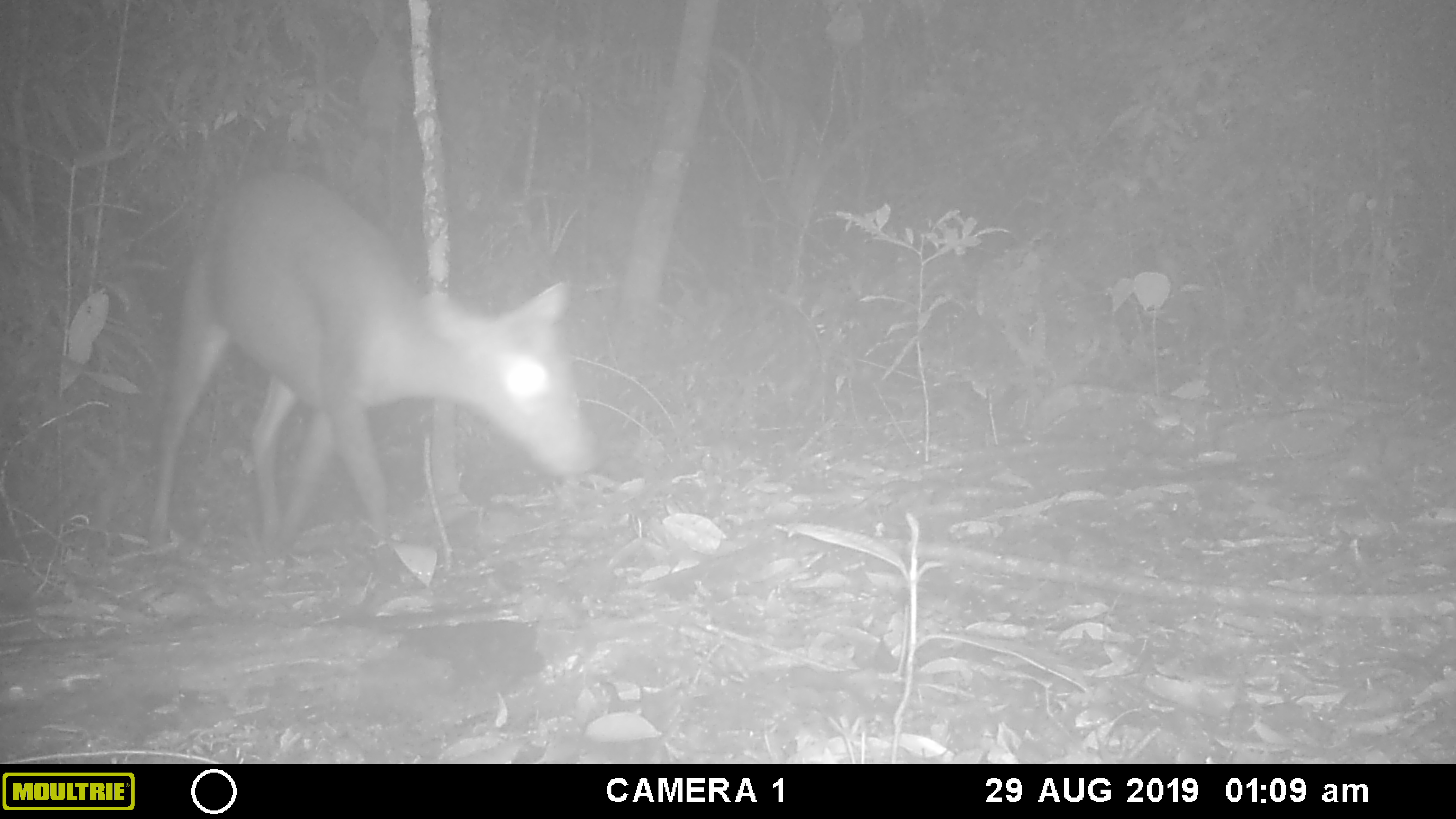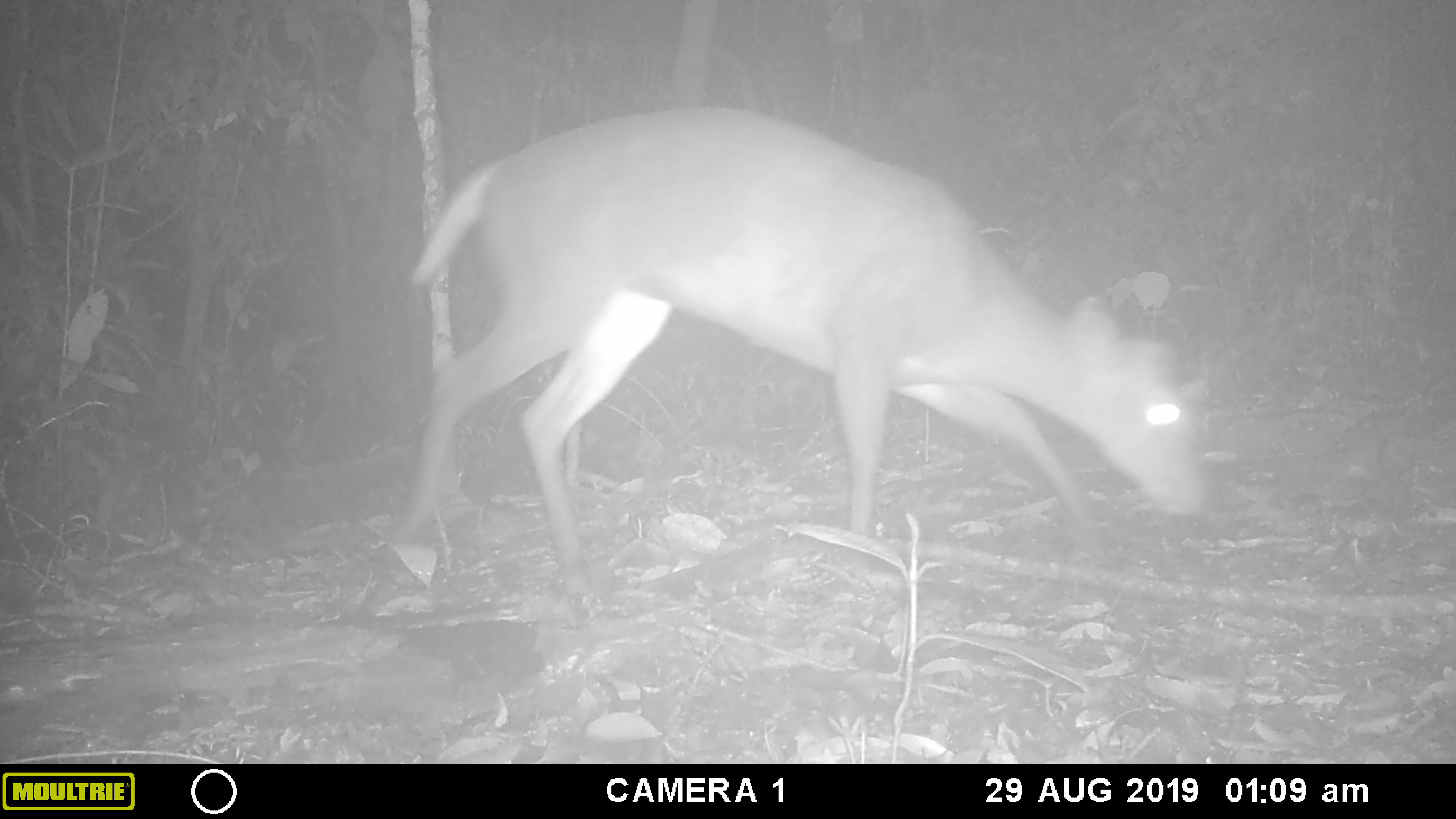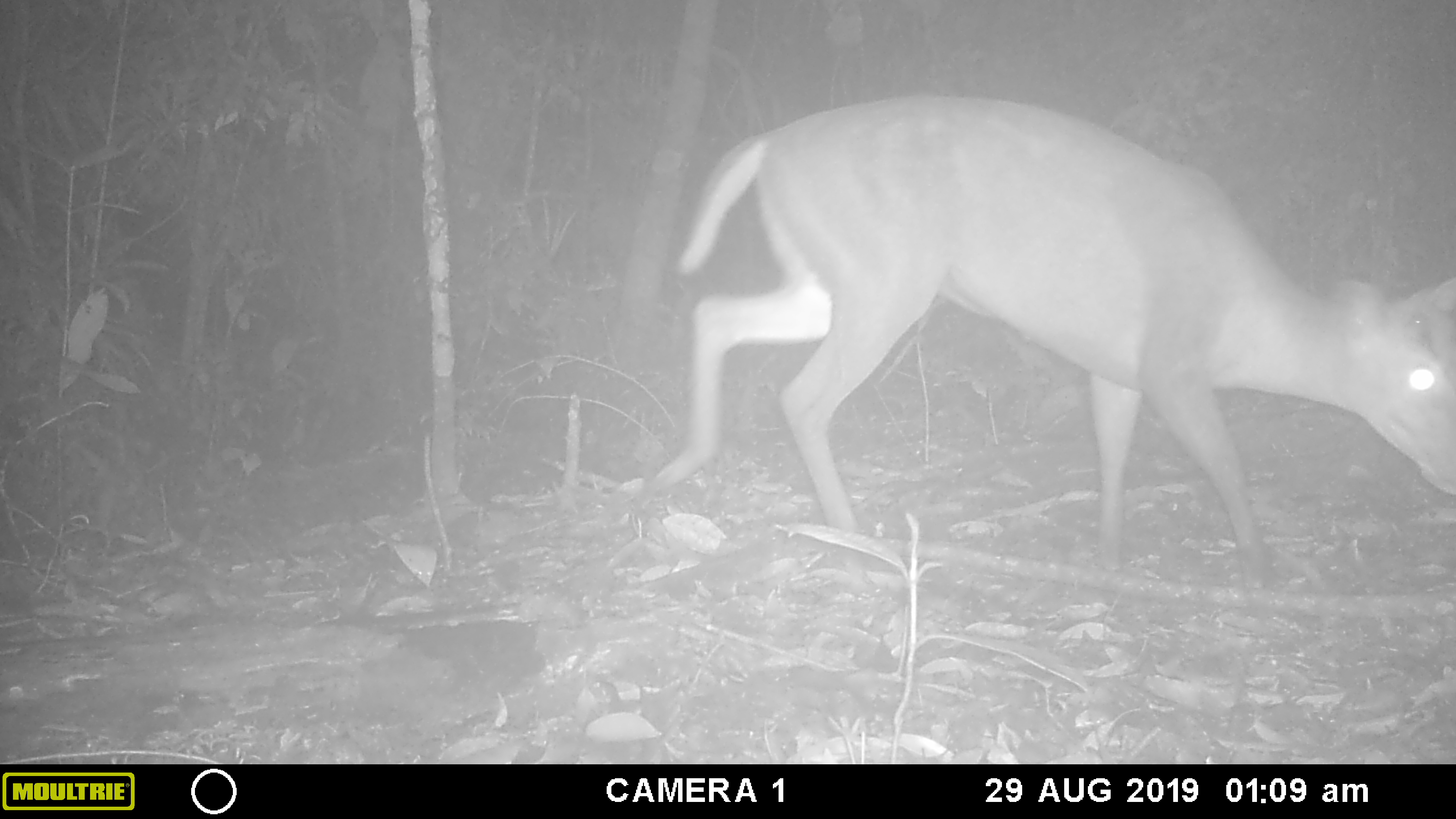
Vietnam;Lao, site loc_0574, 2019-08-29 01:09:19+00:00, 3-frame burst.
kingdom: Animalia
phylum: Chordata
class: Mammalia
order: Artiodactyla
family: Cervidae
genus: Muntiacus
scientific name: Muntiacus rooseveltorum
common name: roosevelt's muntjac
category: roosevelts muntjac group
Roosevelts muntjac group (roosevelt's muntjac) (Muntiacus rooseveltorum). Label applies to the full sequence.